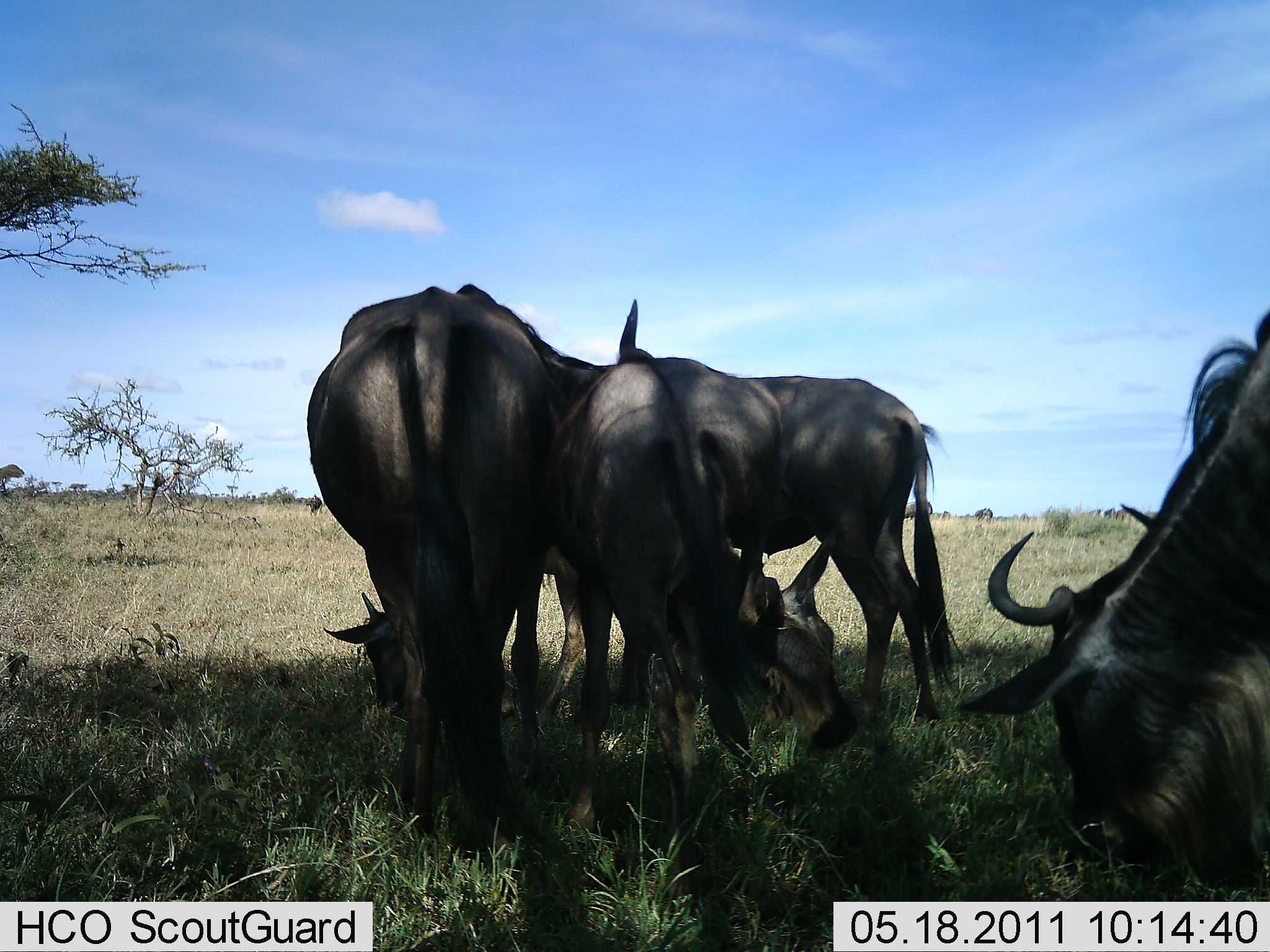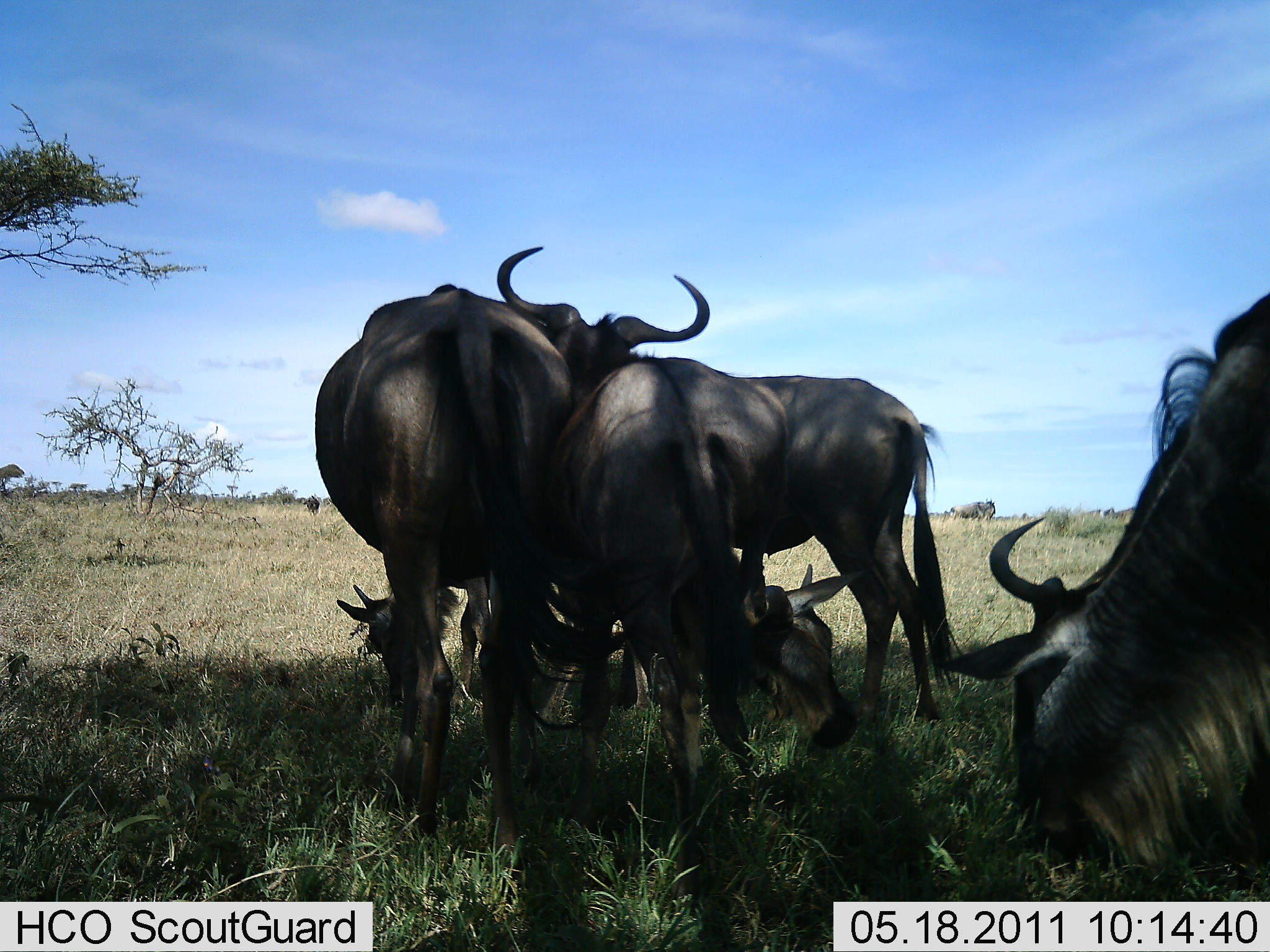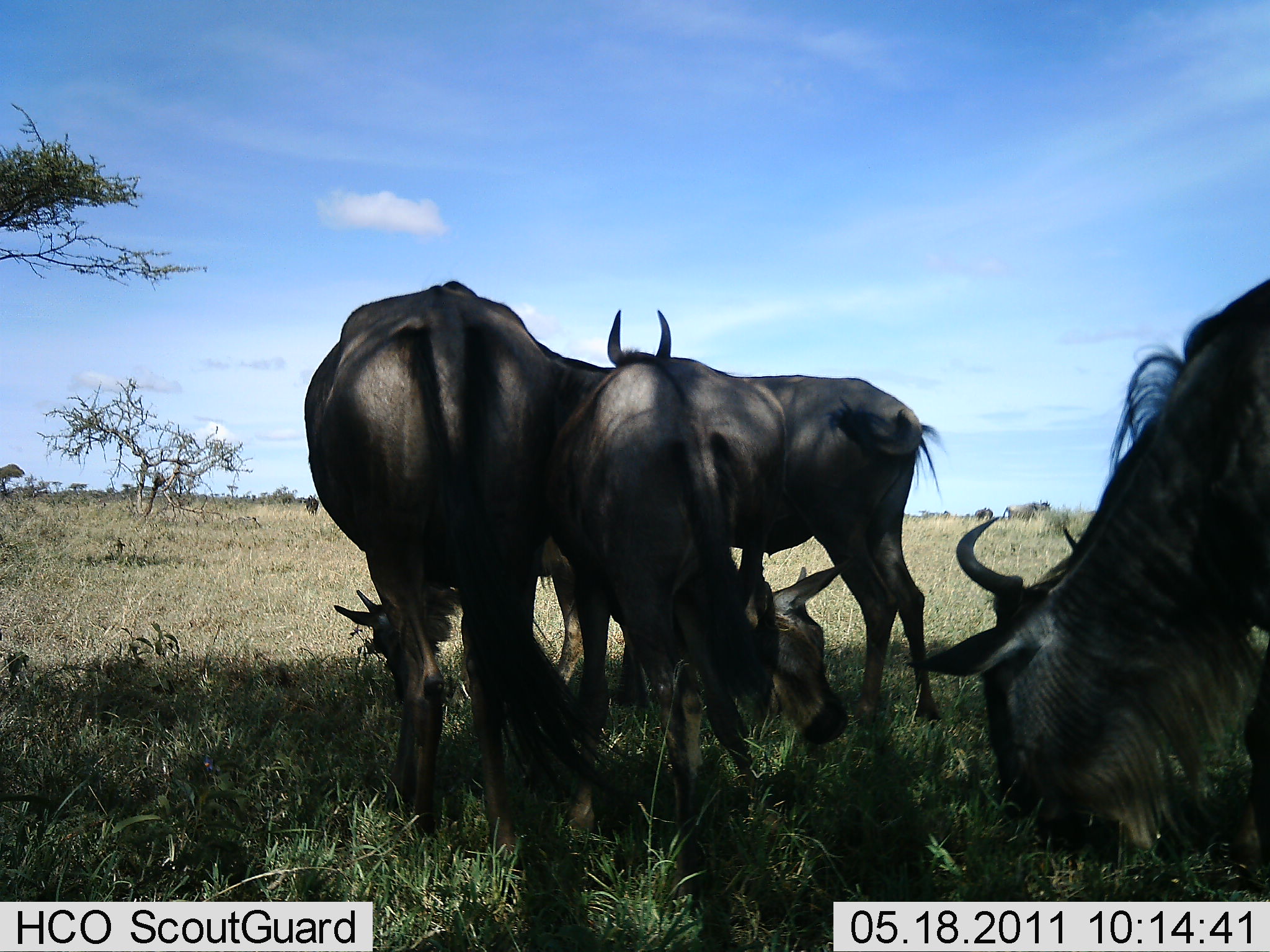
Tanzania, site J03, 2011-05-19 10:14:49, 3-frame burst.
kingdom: Animalia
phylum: Chordata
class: Mammalia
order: Artiodactyla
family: Bovidae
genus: Connochaetes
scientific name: Connochaetes taurinus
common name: blue wildebeest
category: wildebeest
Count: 5.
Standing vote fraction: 58%.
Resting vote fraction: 8%.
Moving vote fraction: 17%.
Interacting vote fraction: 8%.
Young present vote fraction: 25%.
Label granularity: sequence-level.